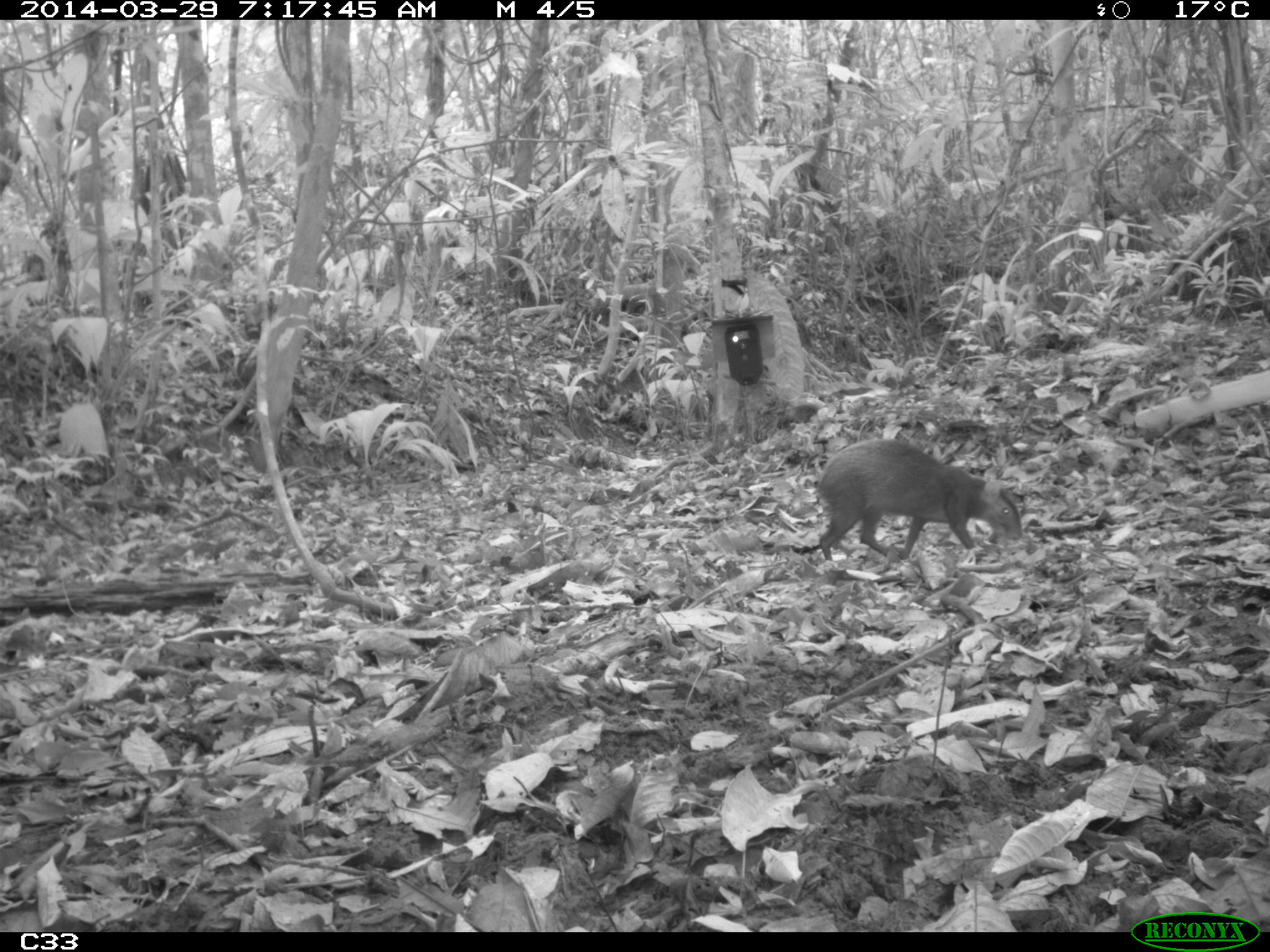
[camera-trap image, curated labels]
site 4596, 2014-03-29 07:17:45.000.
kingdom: Animalia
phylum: Chordata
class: Mammalia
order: Rodentia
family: Dasyproctidae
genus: Dasyprocta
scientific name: Dasyprocta leporina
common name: red-rumped agouti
Dasyprocta leporina (red-rumped agouti), count 1, age adult.